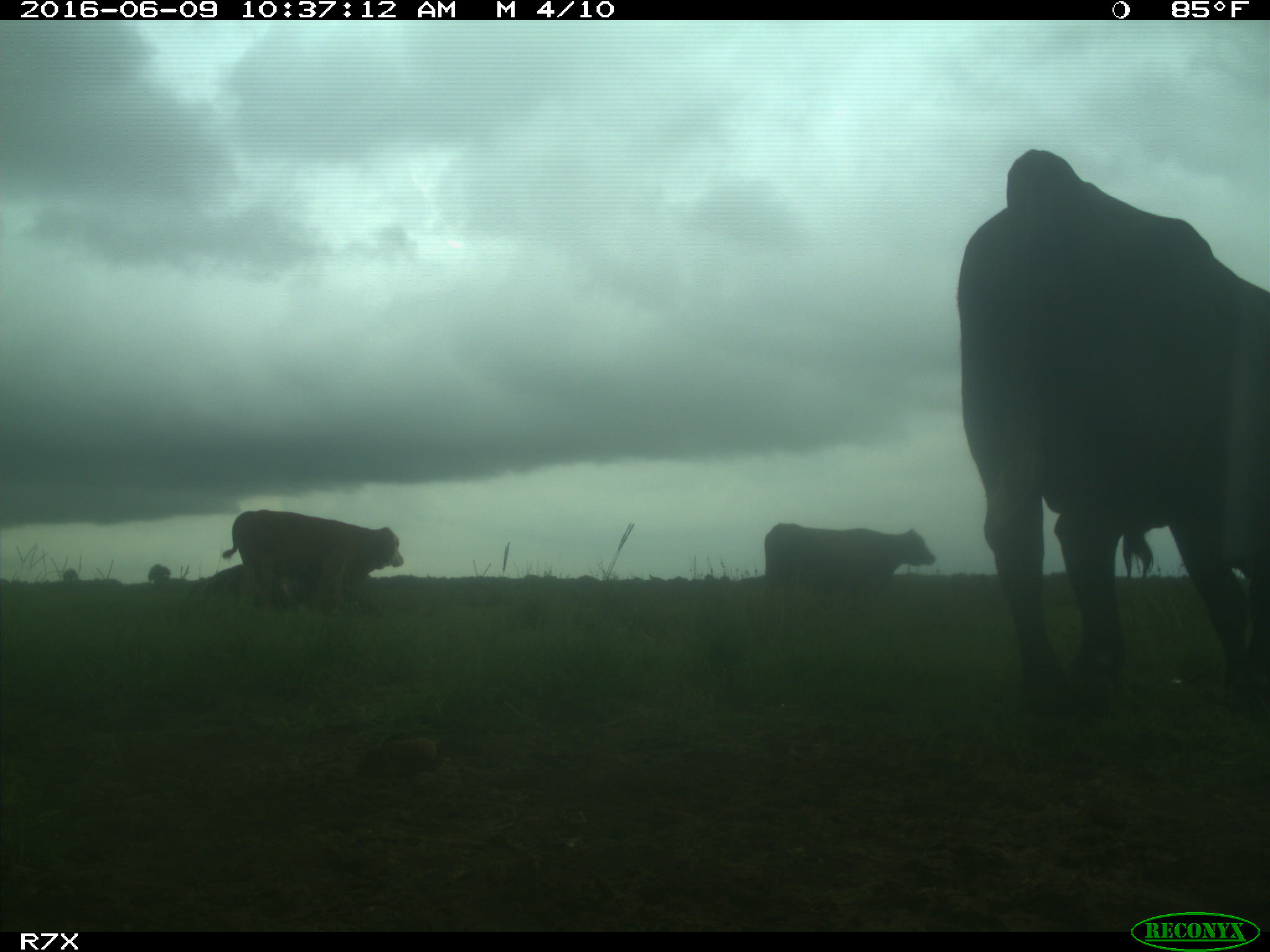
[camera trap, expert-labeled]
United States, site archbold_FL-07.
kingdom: Animalia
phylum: Chordata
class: Mammalia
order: Artiodactyla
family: Bovidae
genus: Bos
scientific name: Bos taurus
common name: domestic cow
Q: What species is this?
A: Bos taurus (domestic cow).